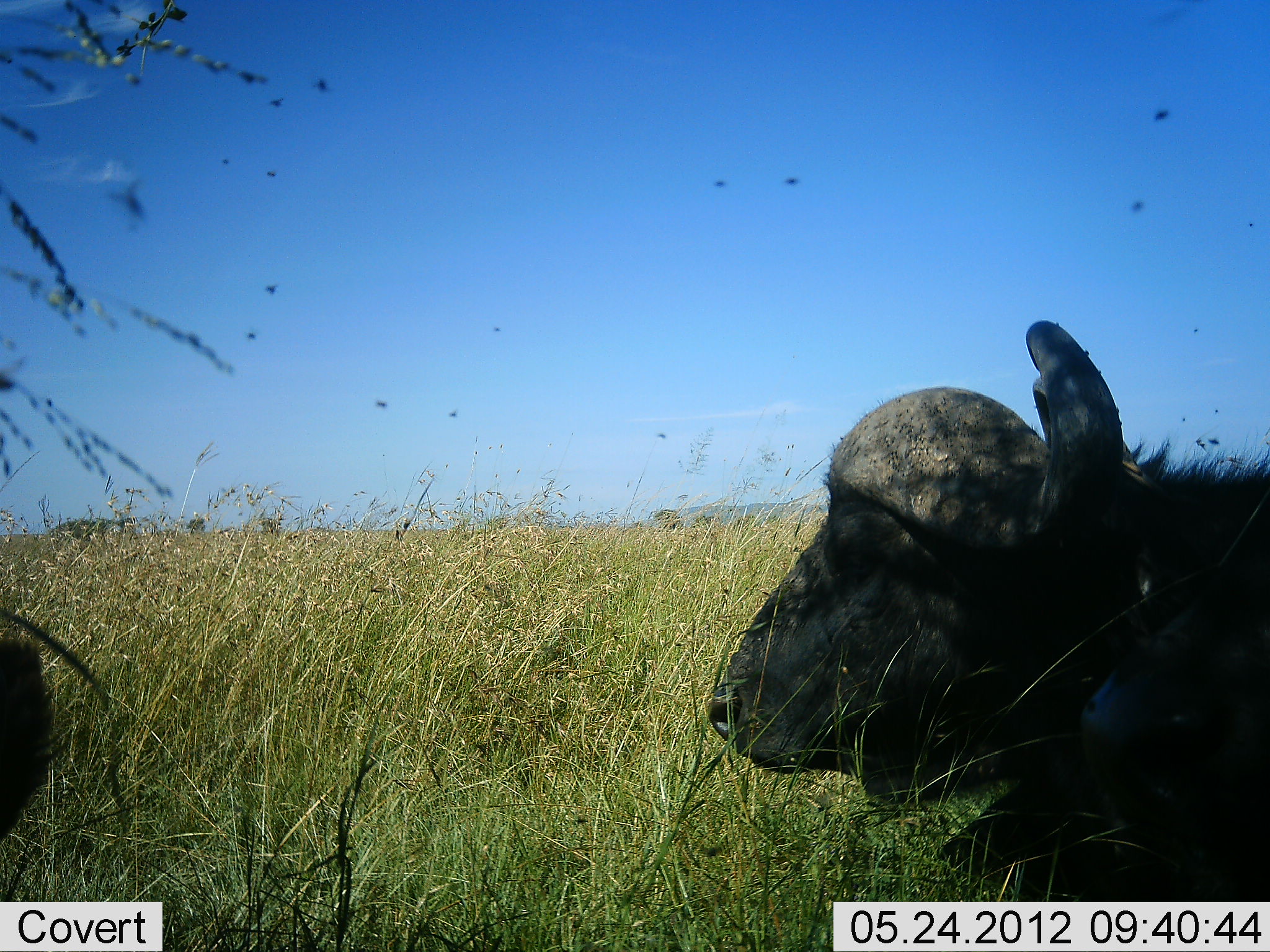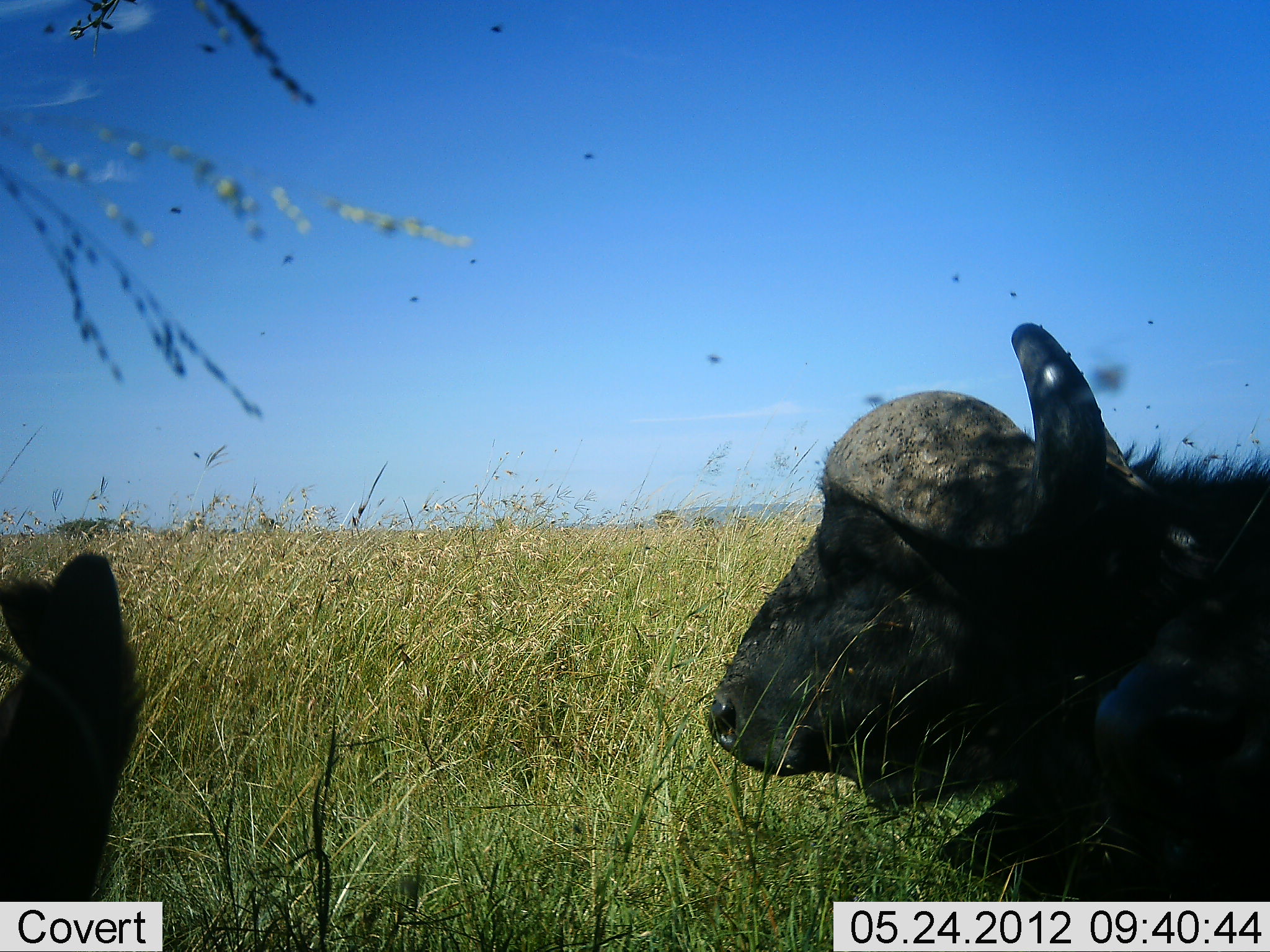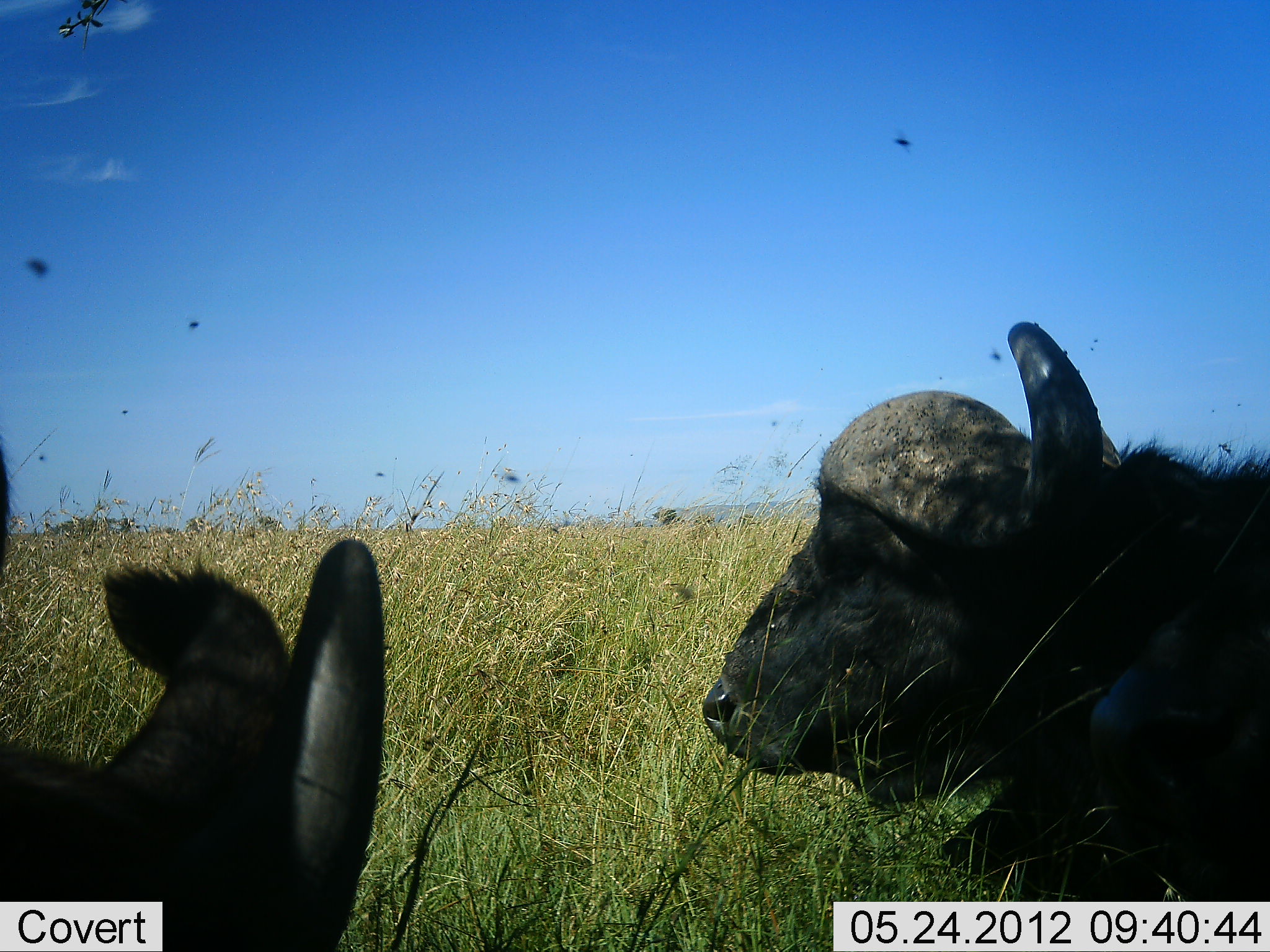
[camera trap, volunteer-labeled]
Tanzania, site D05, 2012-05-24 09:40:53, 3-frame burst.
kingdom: Animalia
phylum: Chordata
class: Mammalia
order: Artiodactyla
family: Bovidae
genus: Syncerus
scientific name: Syncerus caffer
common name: cape buffalo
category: buffalo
Buffalo (cape buffalo) (Syncerus caffer), count 2. Behavior (volunteer vote fractions): standing 0%, resting 100%, moving 20%, interacting 0%. Young present (vote fraction): 0%. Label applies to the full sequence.